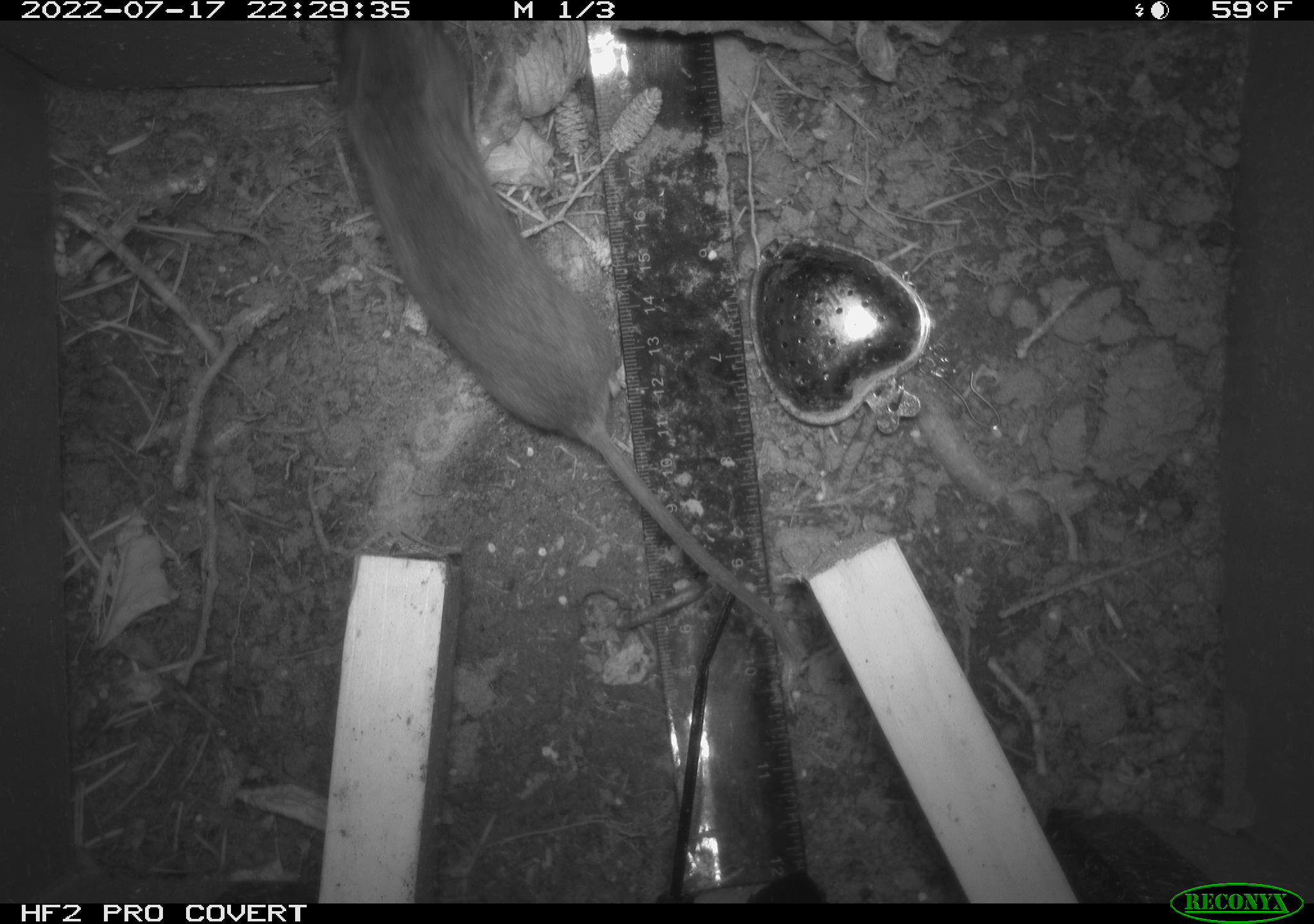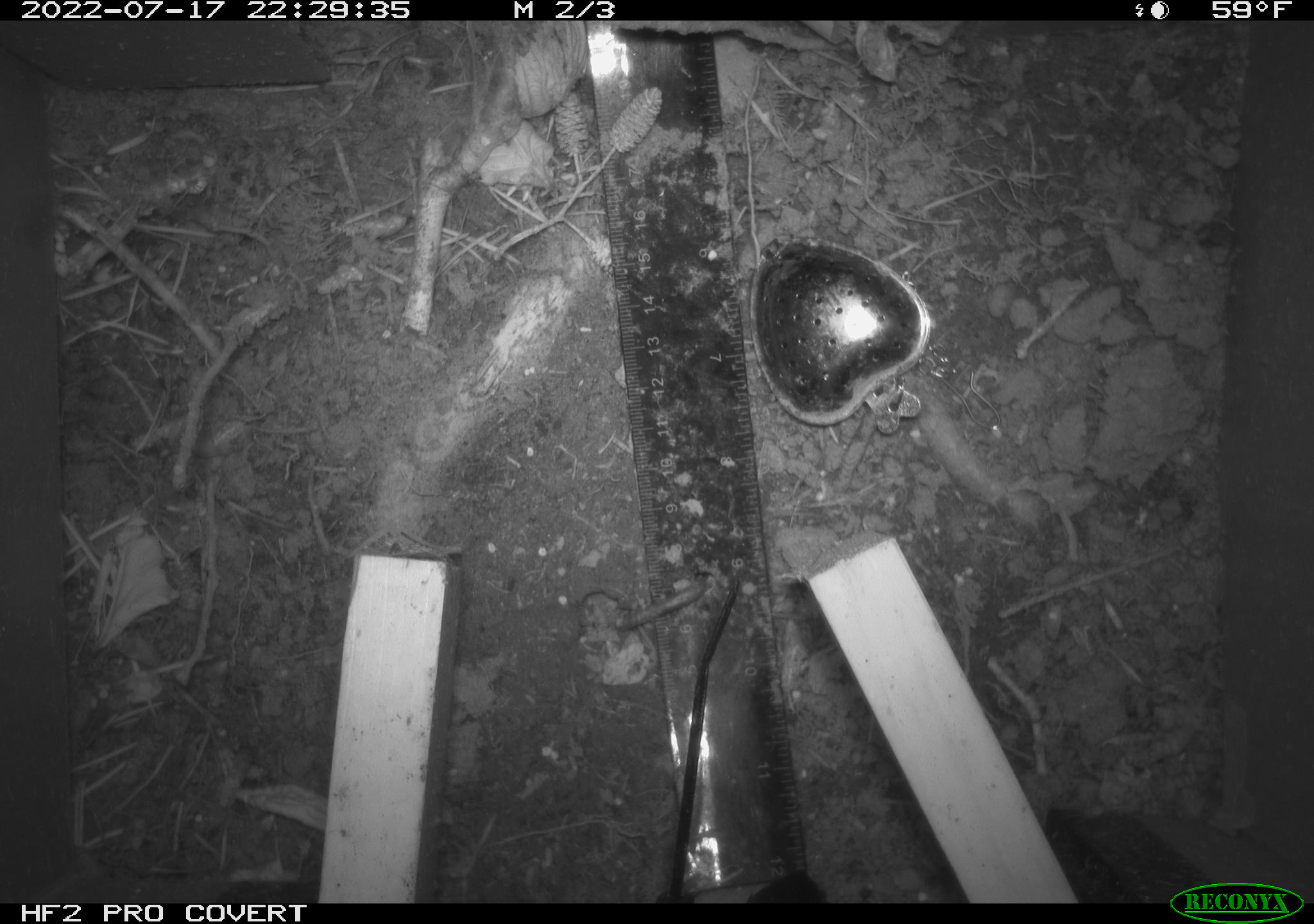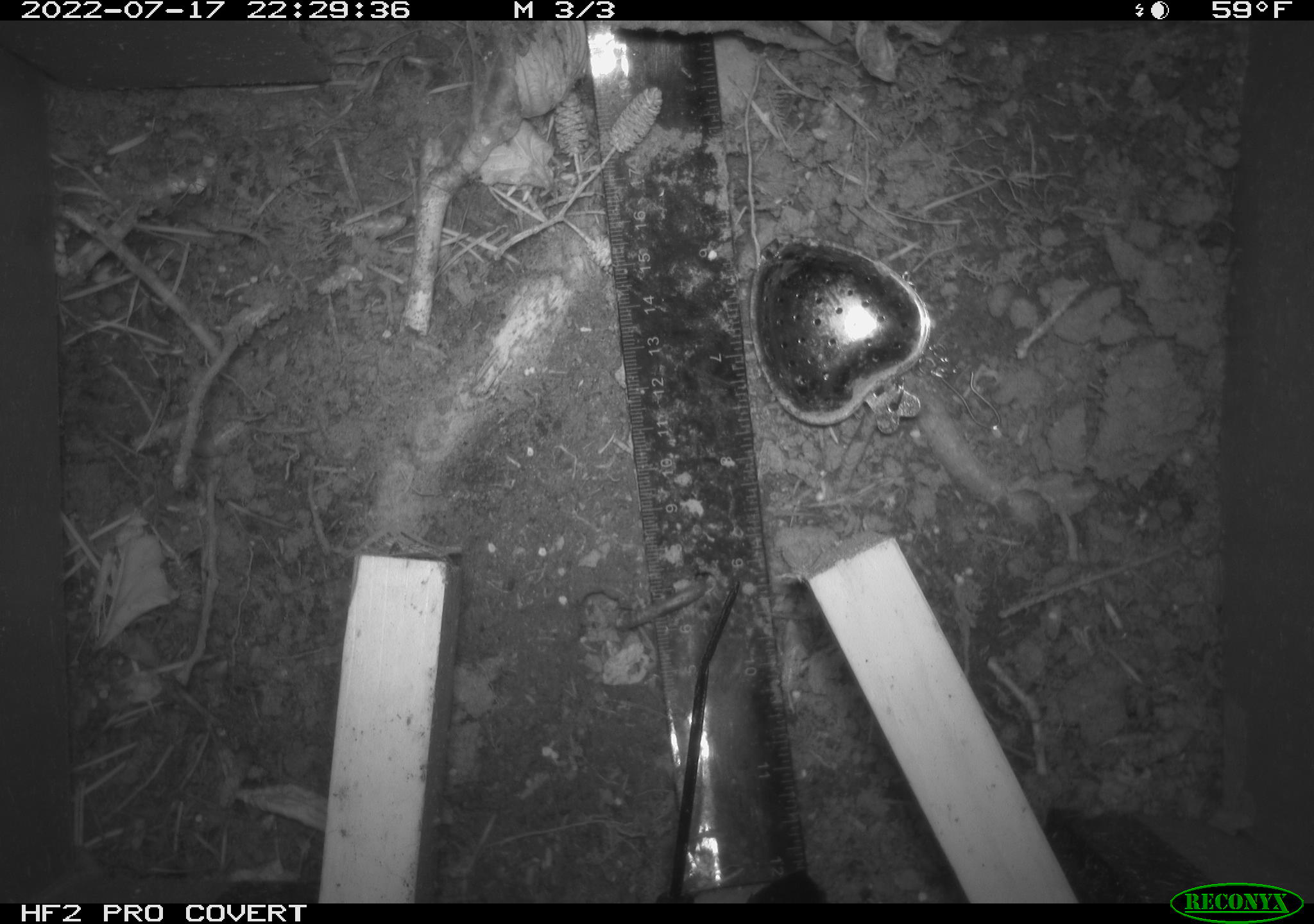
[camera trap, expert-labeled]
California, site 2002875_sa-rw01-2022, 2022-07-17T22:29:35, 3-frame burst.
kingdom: Animalia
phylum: Chordata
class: Mammalia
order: Rodentia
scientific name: Rodentia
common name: mouse species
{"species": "mouse species (Rodentia)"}